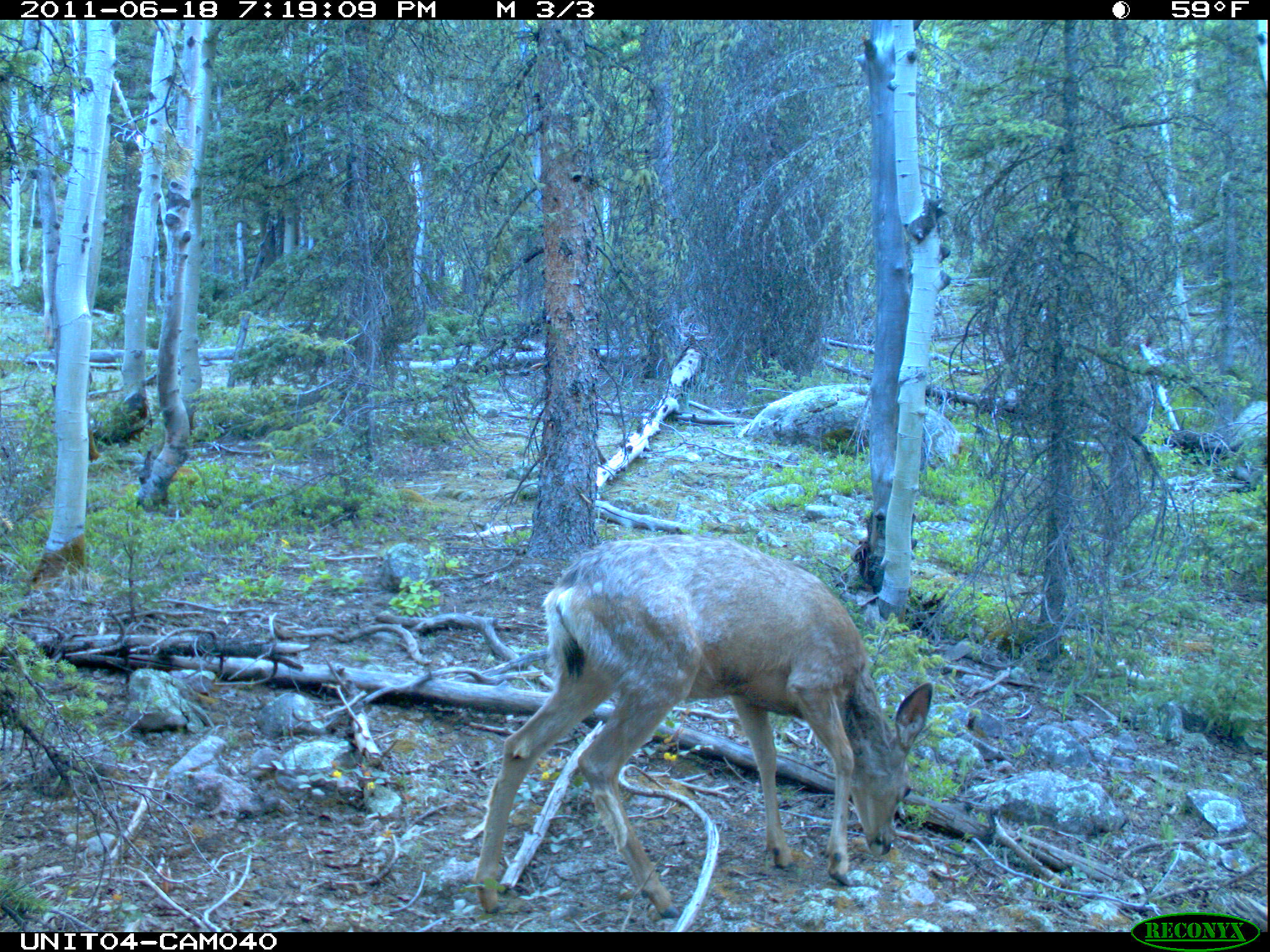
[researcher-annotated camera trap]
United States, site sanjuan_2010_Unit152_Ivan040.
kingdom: Animalia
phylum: Chordata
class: Mammalia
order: Artiodactyla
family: Cervidae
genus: Odocoileus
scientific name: Odocoileus hemionus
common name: mule deer